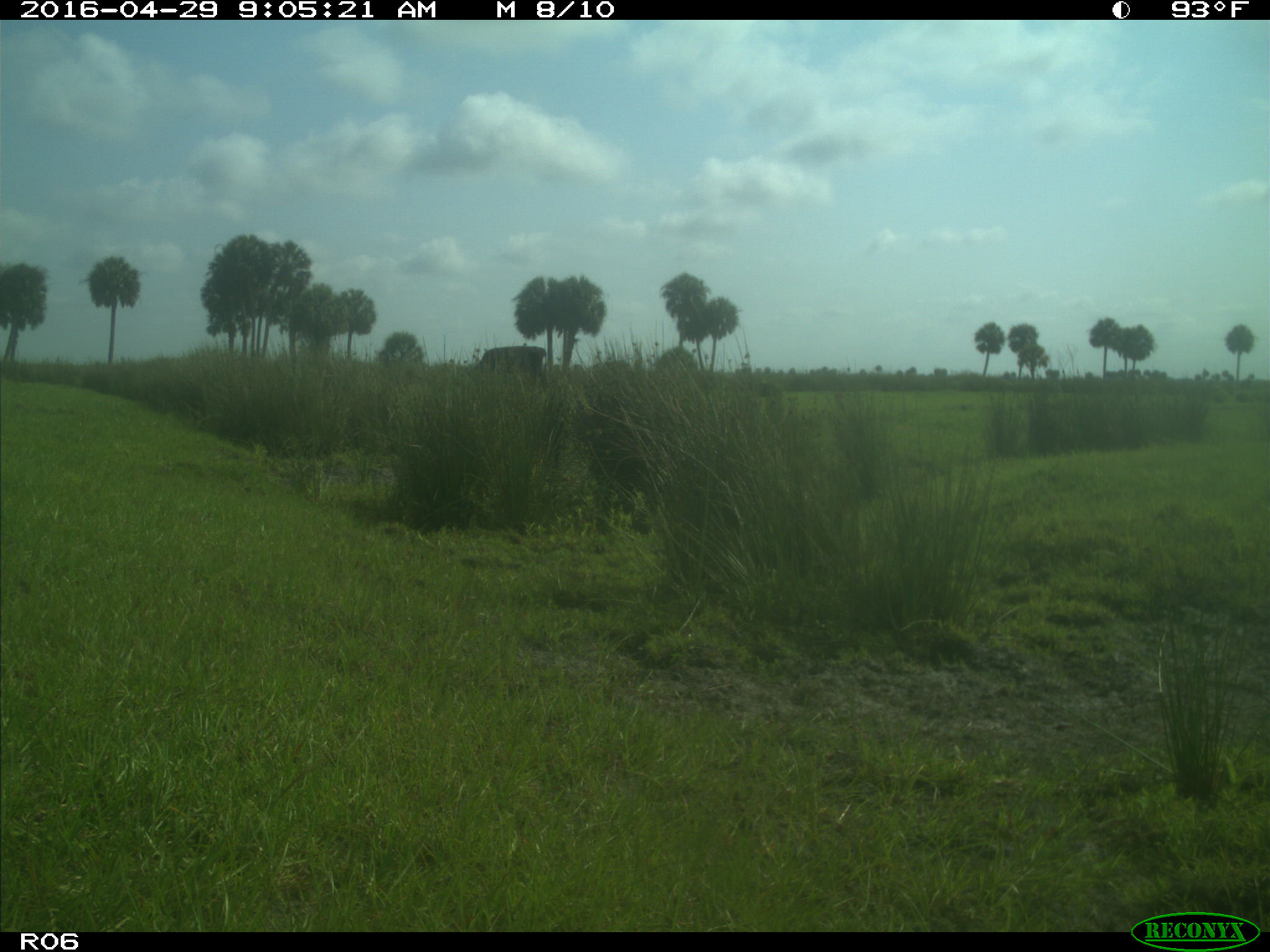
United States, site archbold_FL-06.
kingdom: Animalia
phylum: Chordata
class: Mammalia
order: Artiodactyla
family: Bovidae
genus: Bos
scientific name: Bos taurus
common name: domestic cow